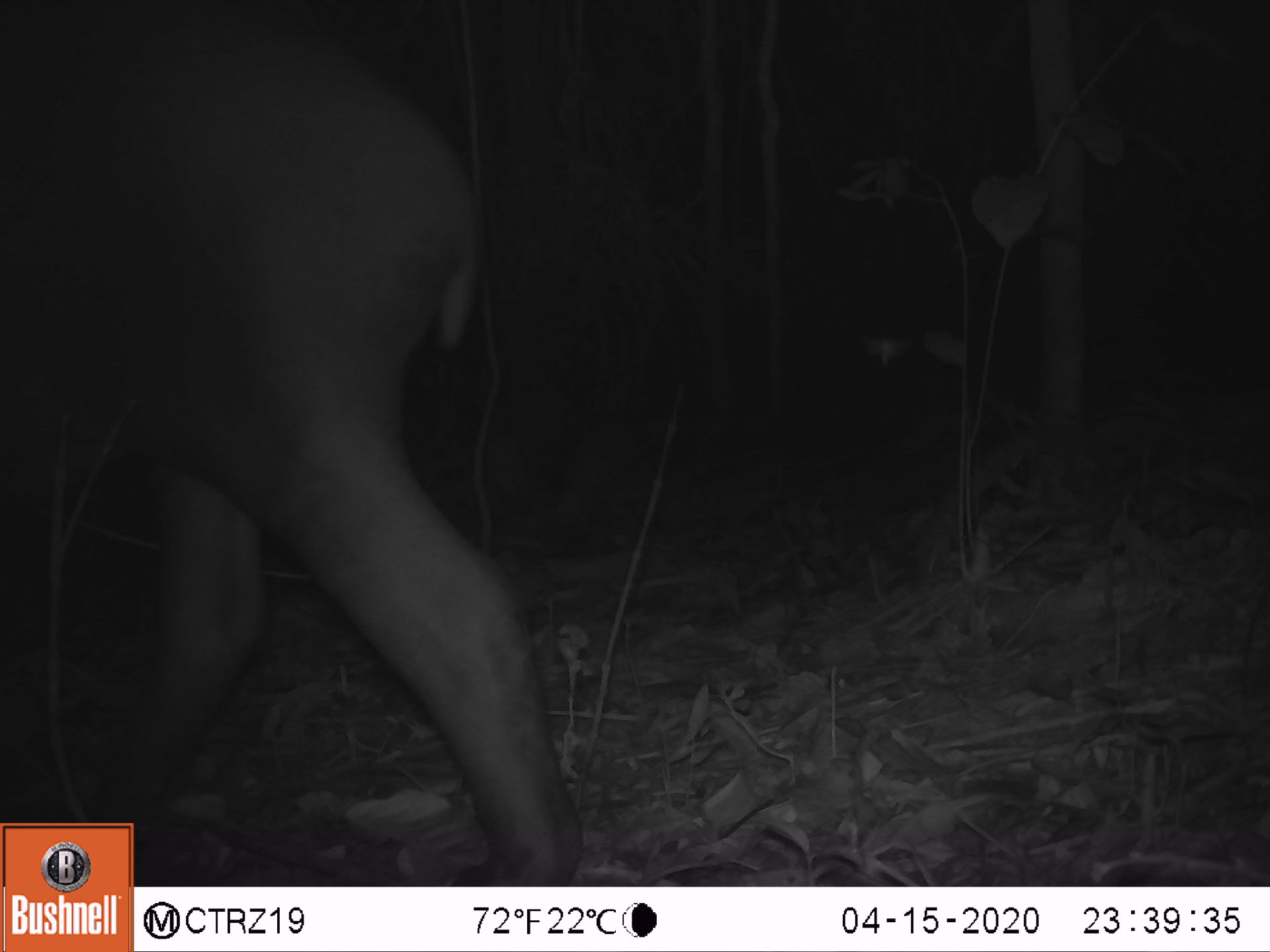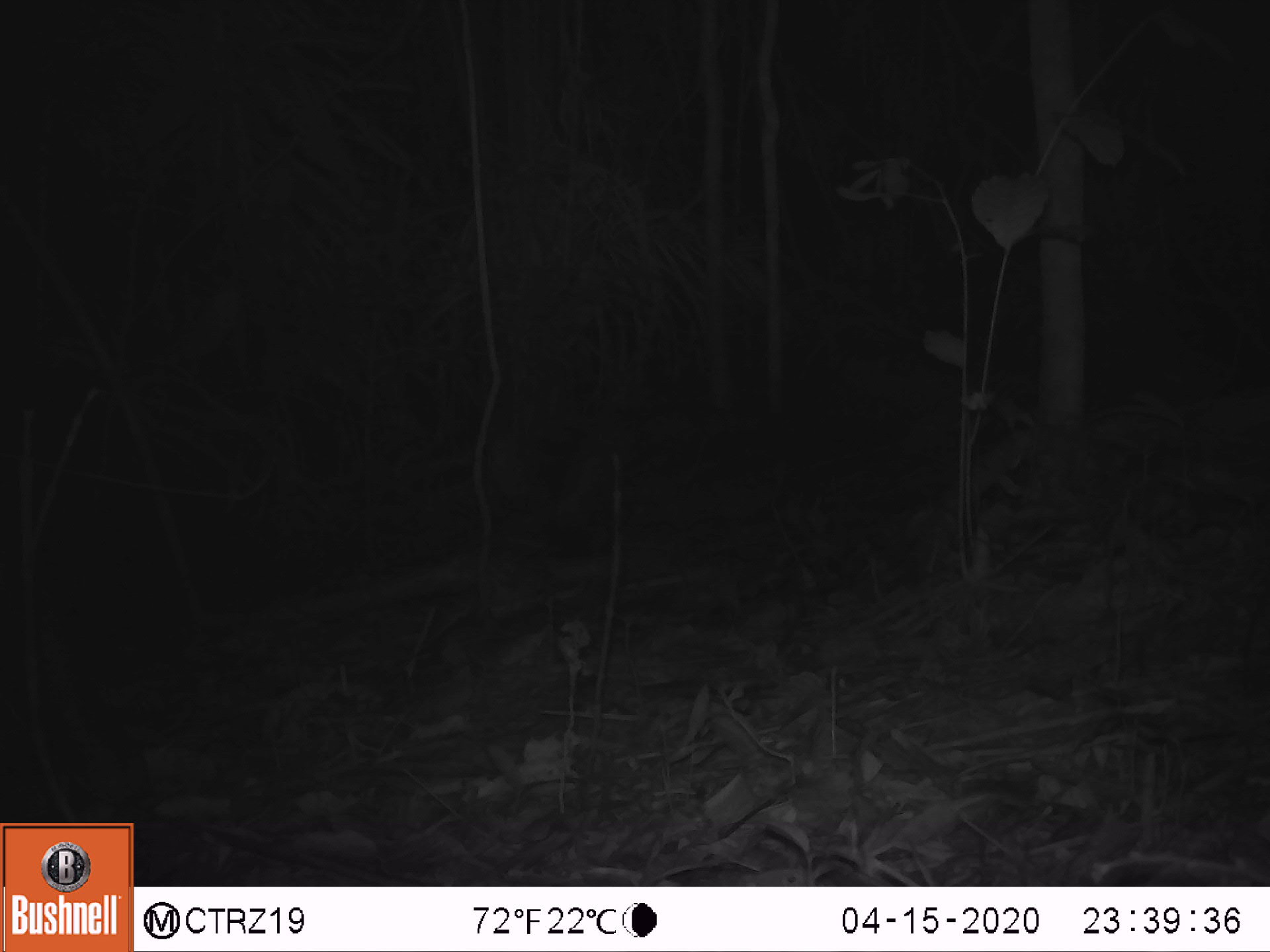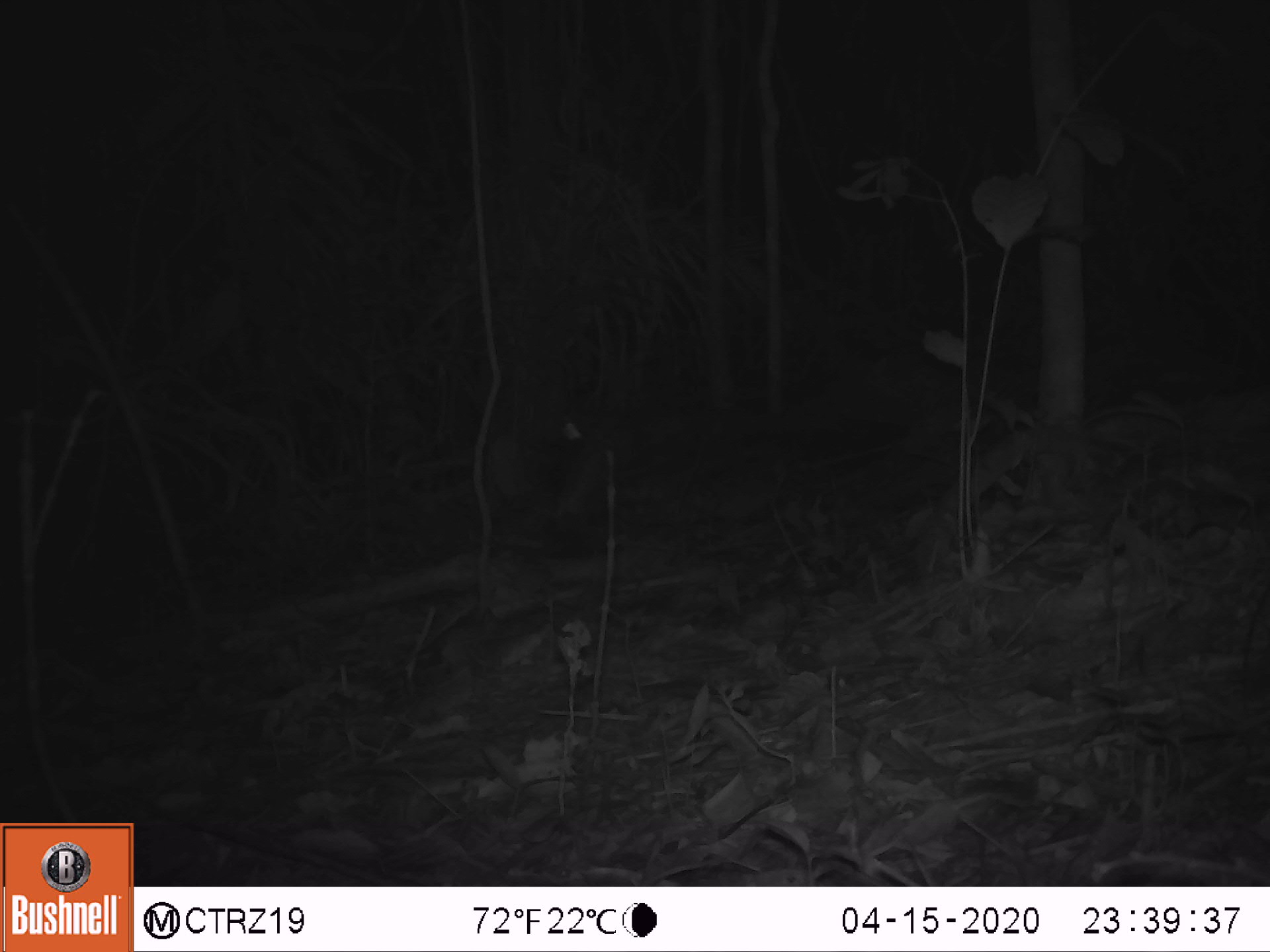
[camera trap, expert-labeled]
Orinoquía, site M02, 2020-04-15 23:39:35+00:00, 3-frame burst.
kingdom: Animalia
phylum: Chordata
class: Mammalia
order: Perissodactyla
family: Tapiridae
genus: Tapirus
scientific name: Tapirus terrestris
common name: lowland tapir